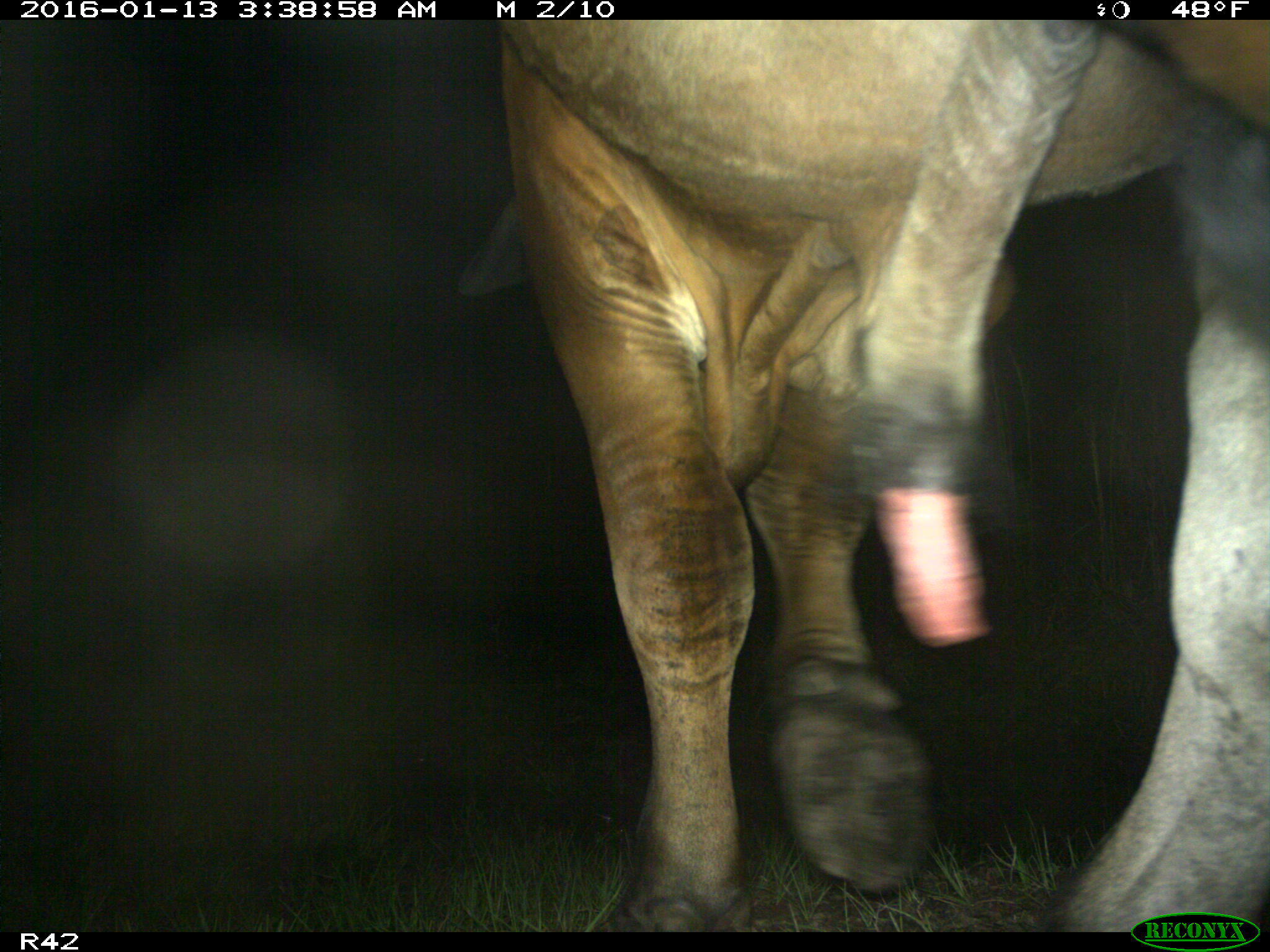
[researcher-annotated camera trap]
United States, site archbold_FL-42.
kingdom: Animalia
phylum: Chordata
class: Mammalia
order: Artiodactyla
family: Bovidae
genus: Bos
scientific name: Bos taurus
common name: domestic cow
Bos taurus (domestic cow).